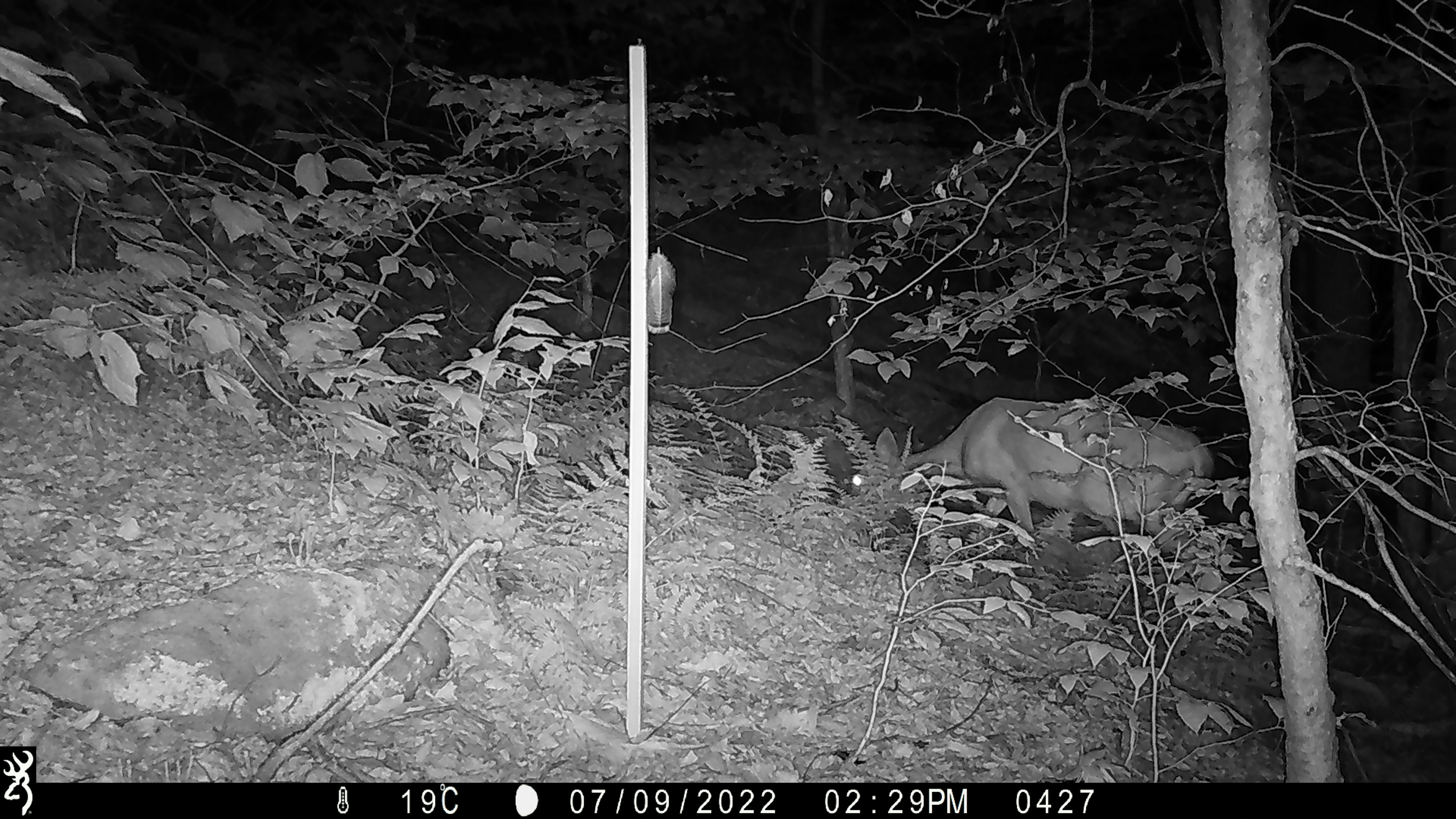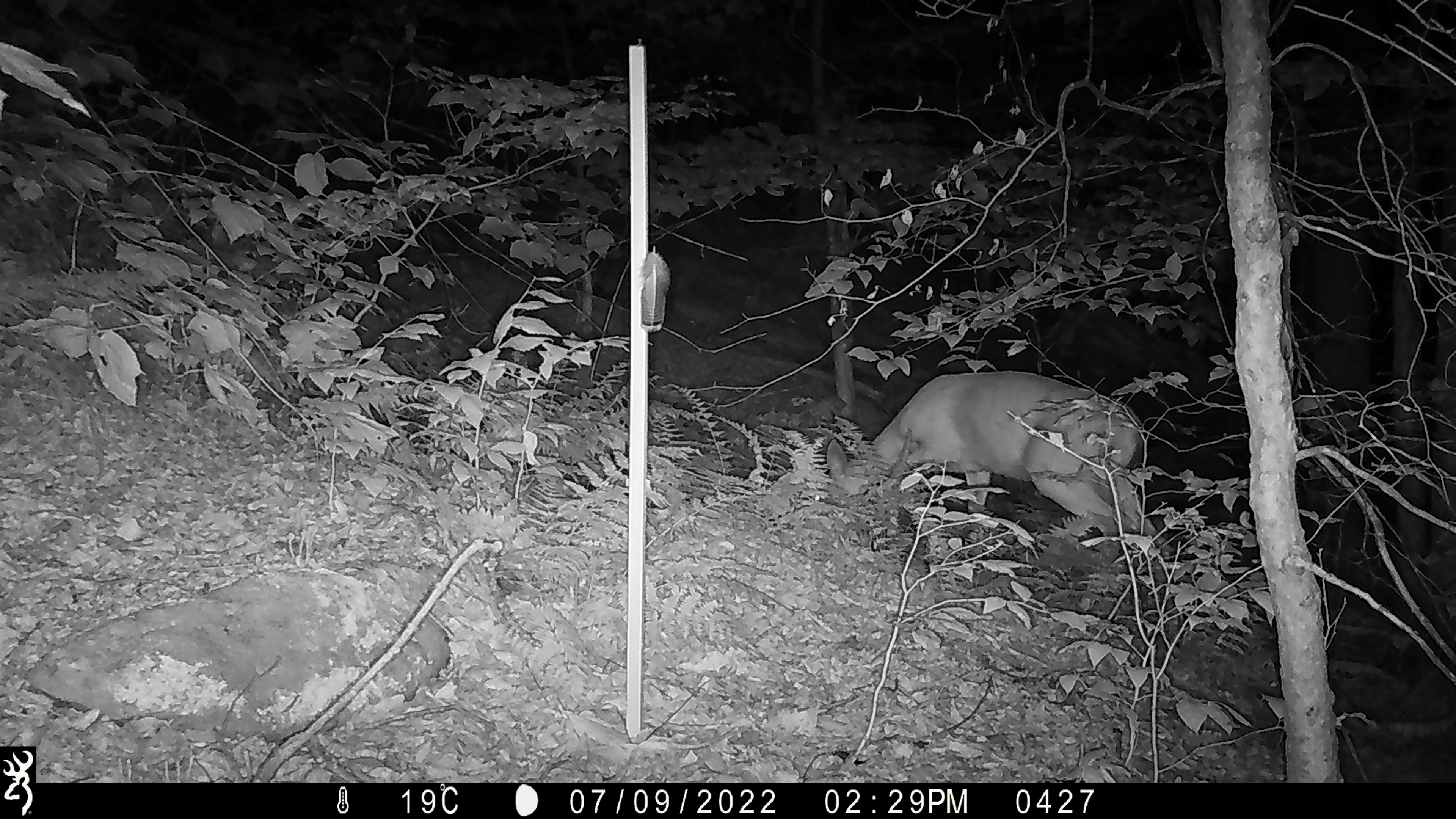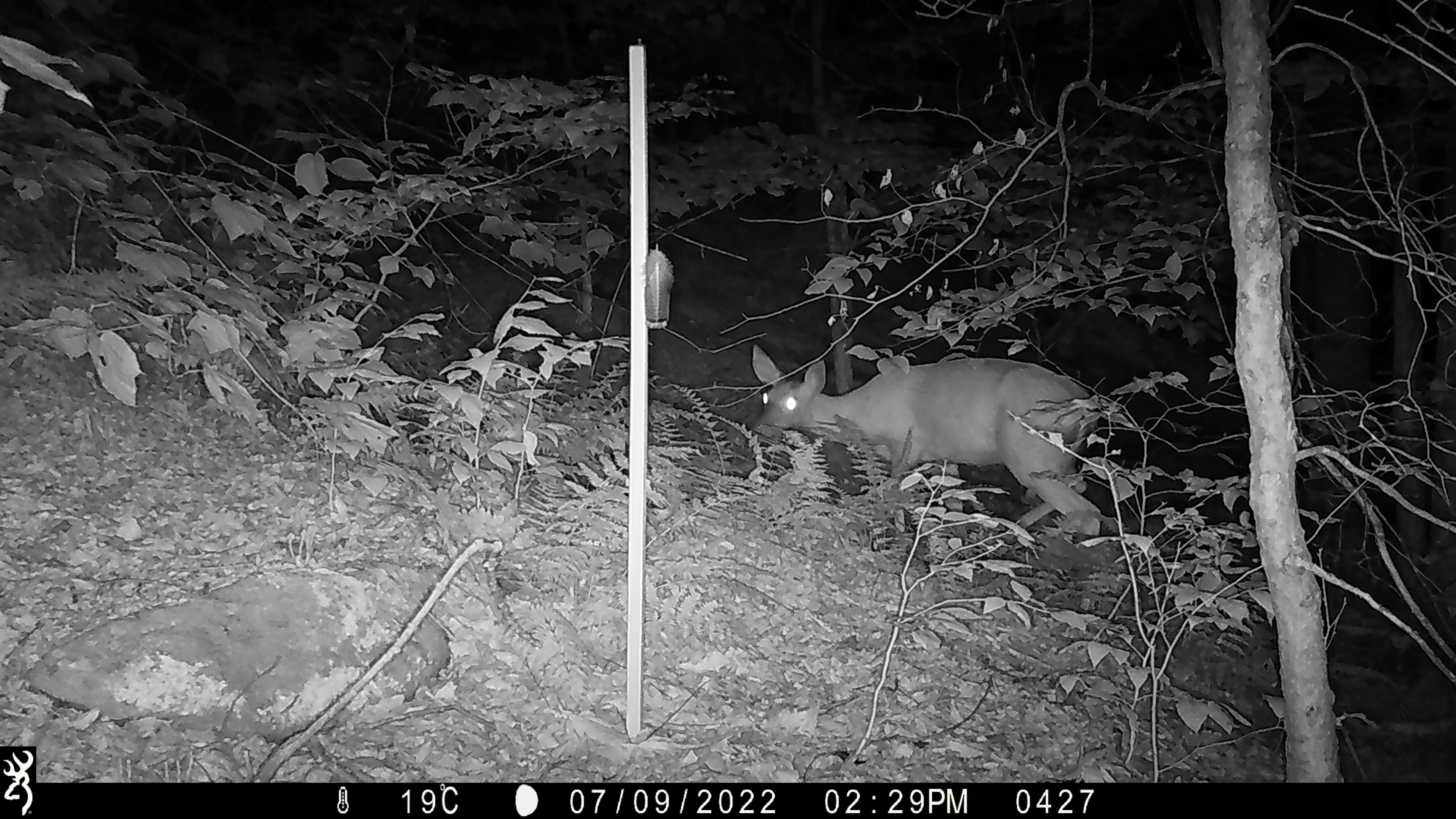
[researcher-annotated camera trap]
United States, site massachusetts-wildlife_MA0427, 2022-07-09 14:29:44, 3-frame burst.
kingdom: Animalia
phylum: Chordata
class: Mammalia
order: Artiodactyla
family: Cervidae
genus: Odocoileus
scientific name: Odocoileus virginianus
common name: white-tailed deer